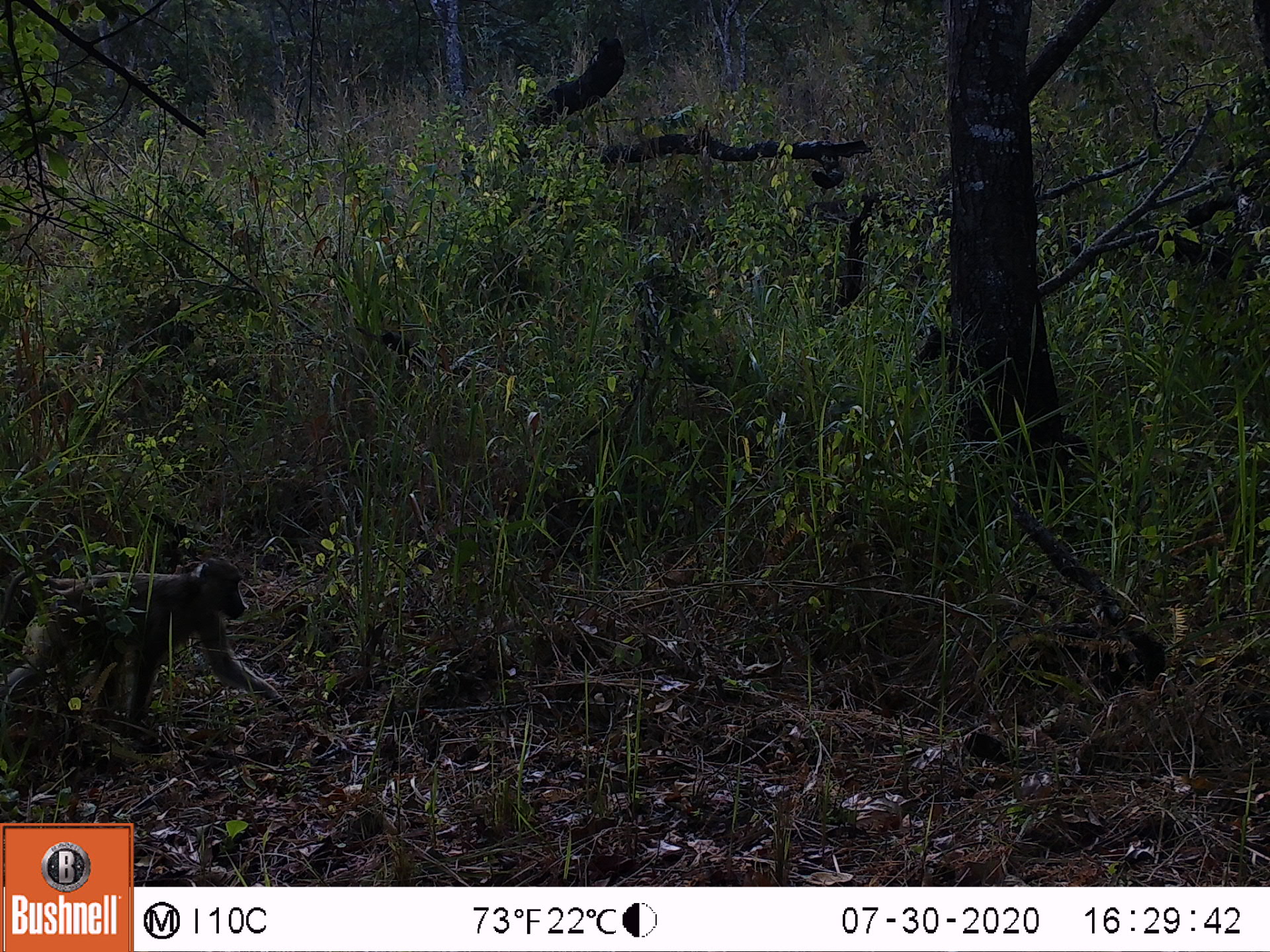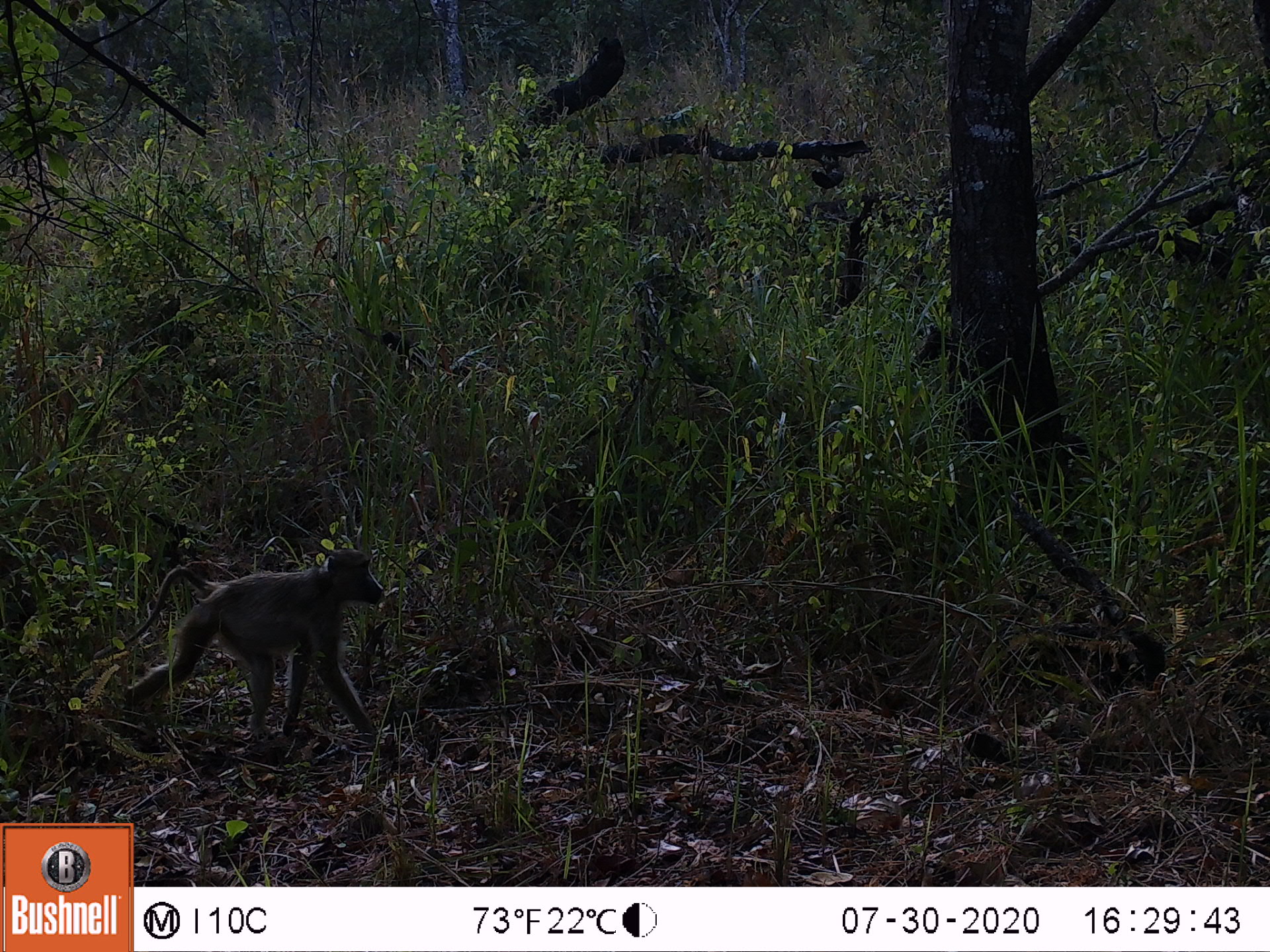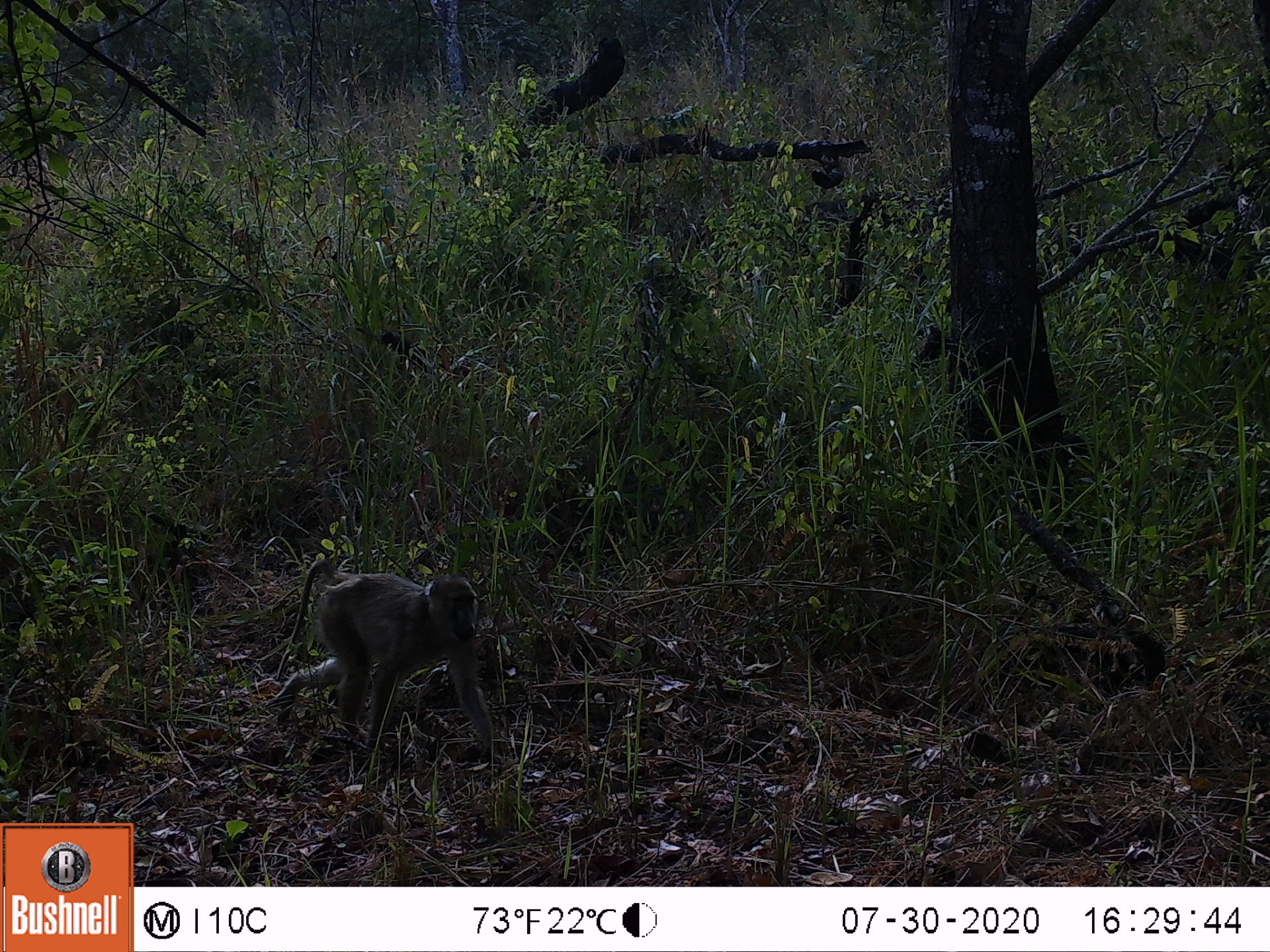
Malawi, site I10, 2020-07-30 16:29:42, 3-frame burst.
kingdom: Animalia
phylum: Chordata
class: Mammalia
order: Primates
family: Cercopithecidae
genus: Papio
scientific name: Papio cynocephalus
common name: yellow baboon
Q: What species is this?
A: Yellow baboon (Papio cynocephalus).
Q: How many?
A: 1.